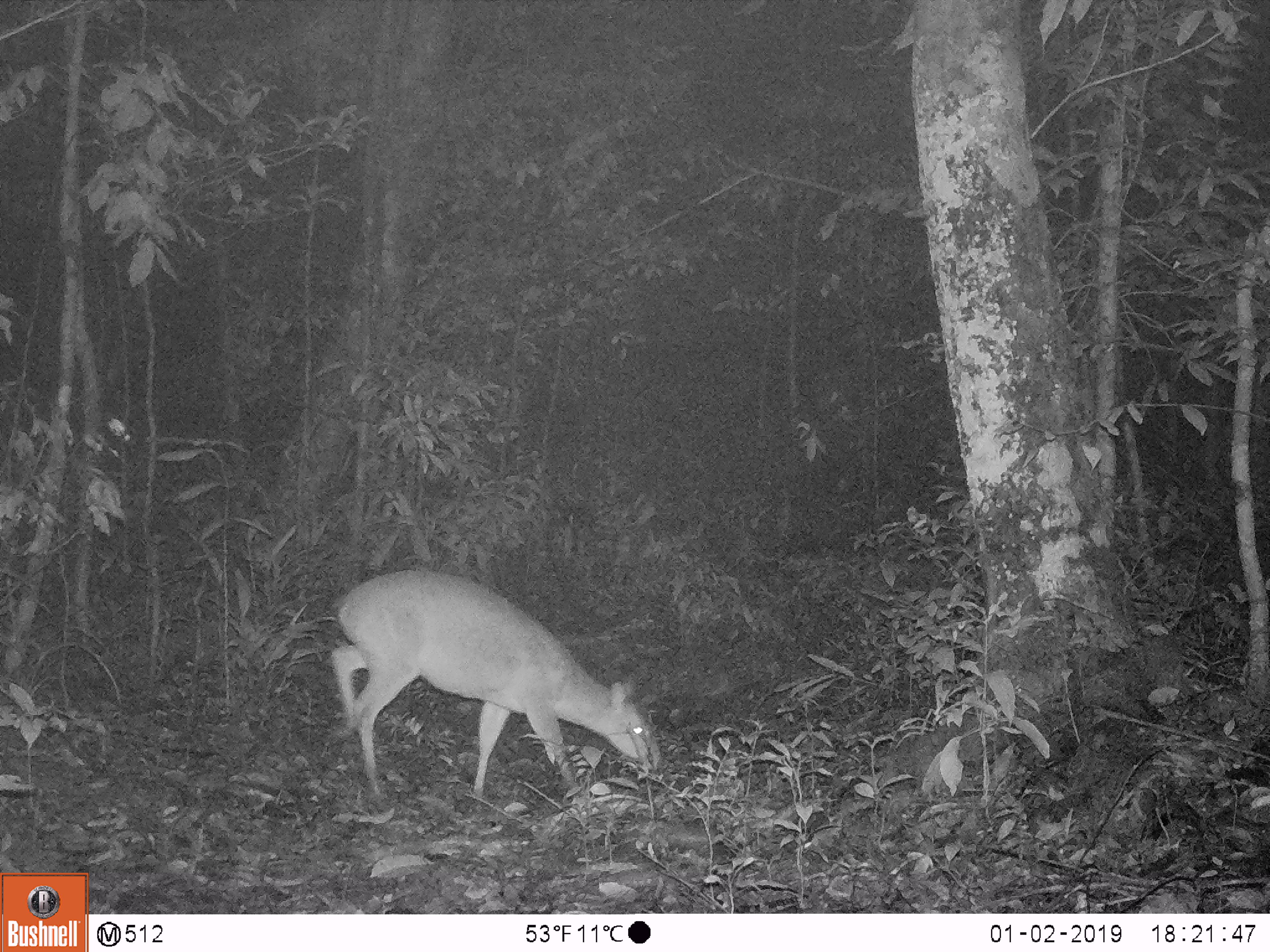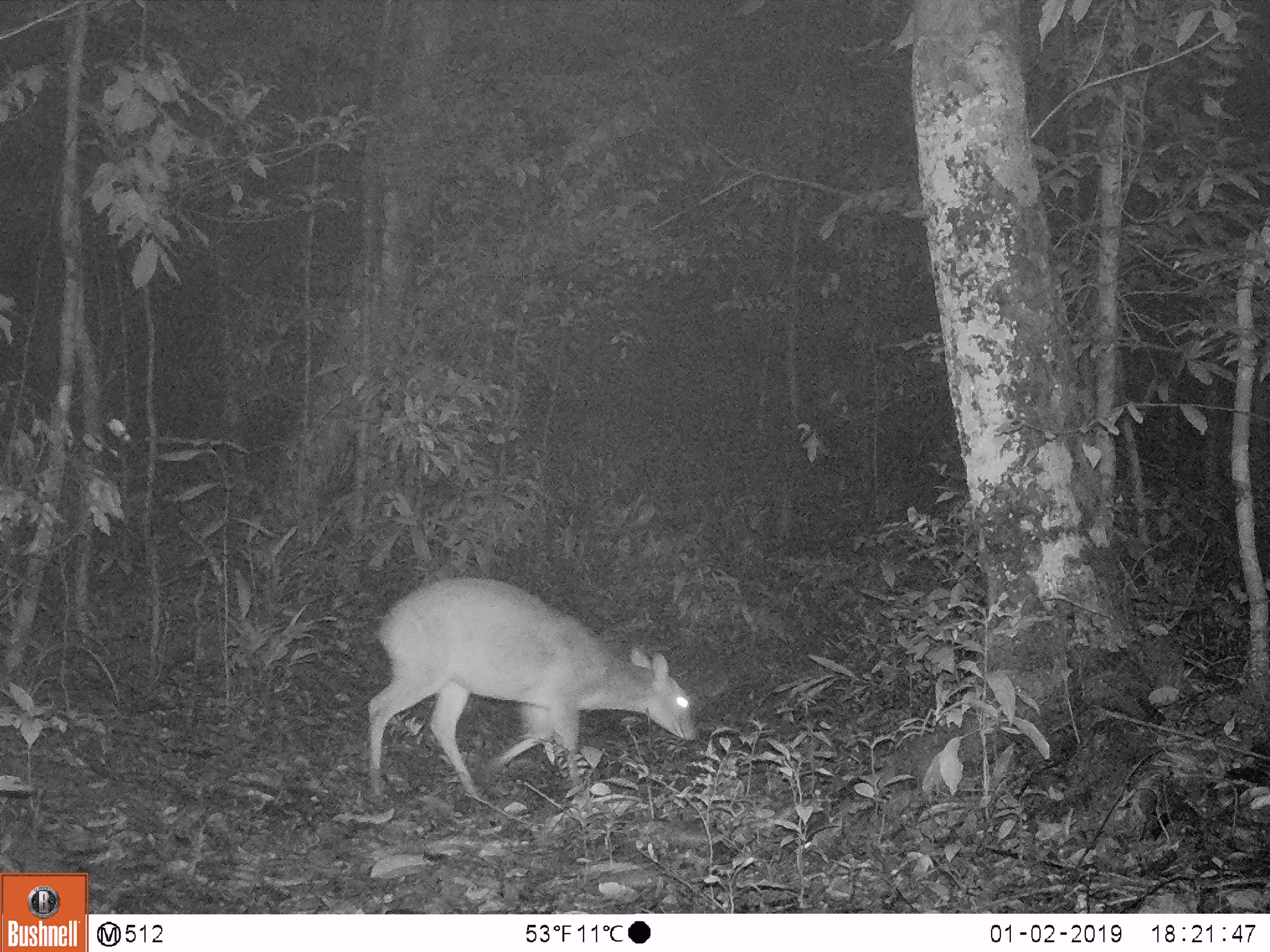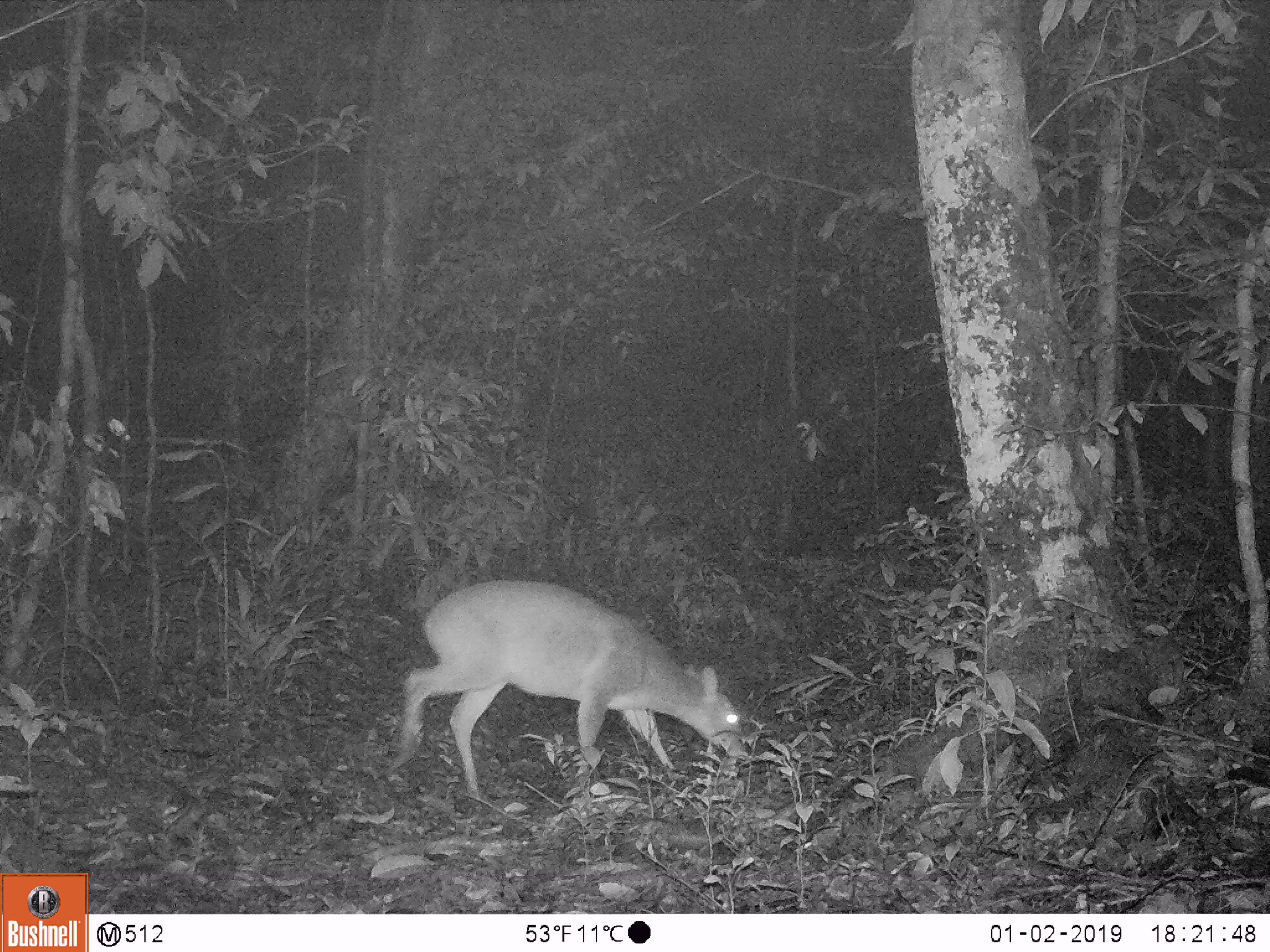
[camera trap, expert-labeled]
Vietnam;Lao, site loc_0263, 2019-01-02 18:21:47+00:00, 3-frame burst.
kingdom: Animalia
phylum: Chordata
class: Mammalia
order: Artiodactyla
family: Cervidae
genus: Muntiacus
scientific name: Muntiacus vuquangensis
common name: large-antlered muntjac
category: large antlered muntjac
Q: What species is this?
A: Large antlered muntjac (large-antlered muntjac) (Muntiacus vuquangensis).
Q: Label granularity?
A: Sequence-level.